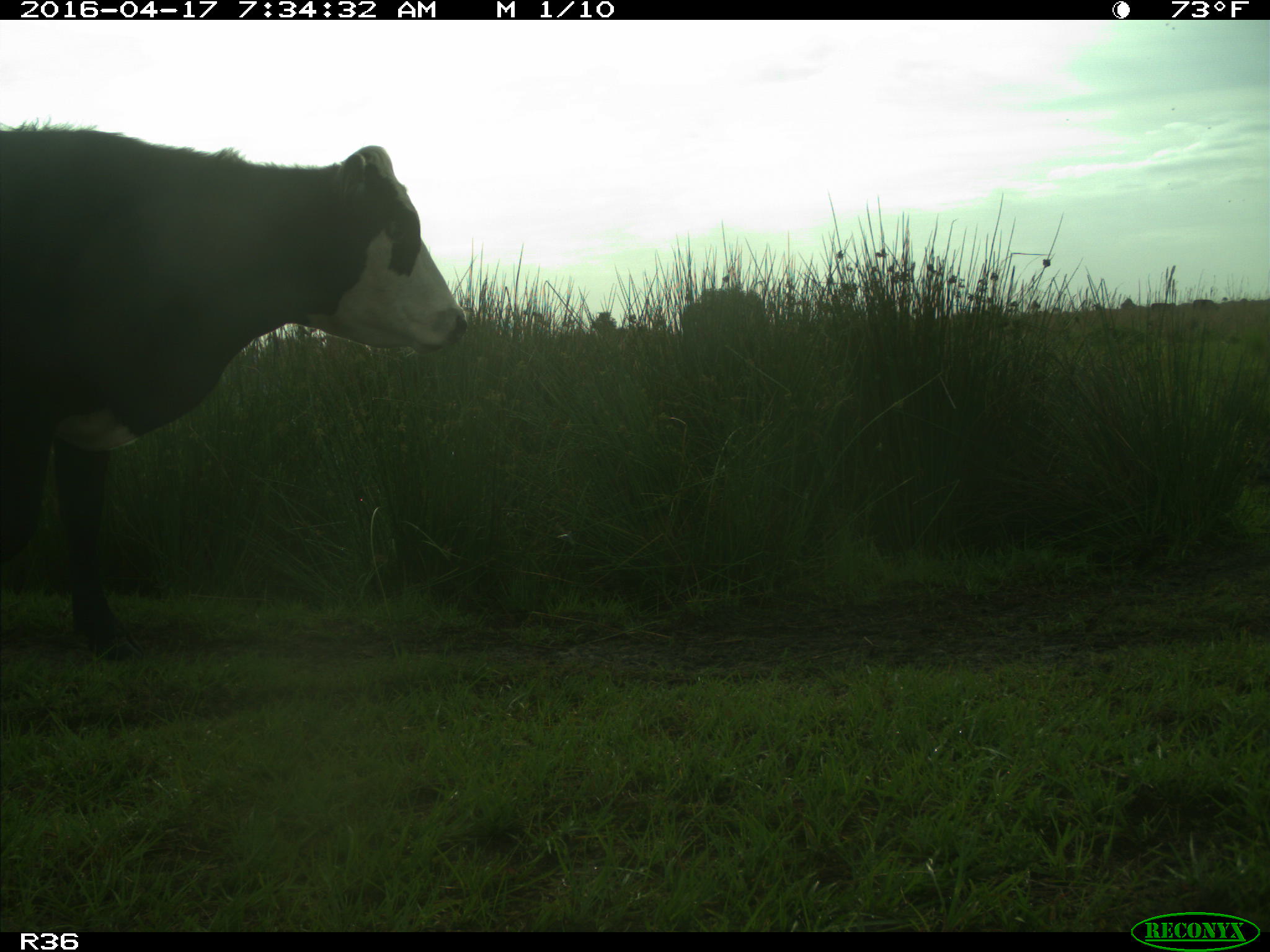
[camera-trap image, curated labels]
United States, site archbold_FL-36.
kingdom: Animalia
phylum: Chordata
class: Mammalia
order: Artiodactyla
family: Bovidae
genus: Bos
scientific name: Bos taurus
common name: domestic cow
Bos taurus (domestic cow).